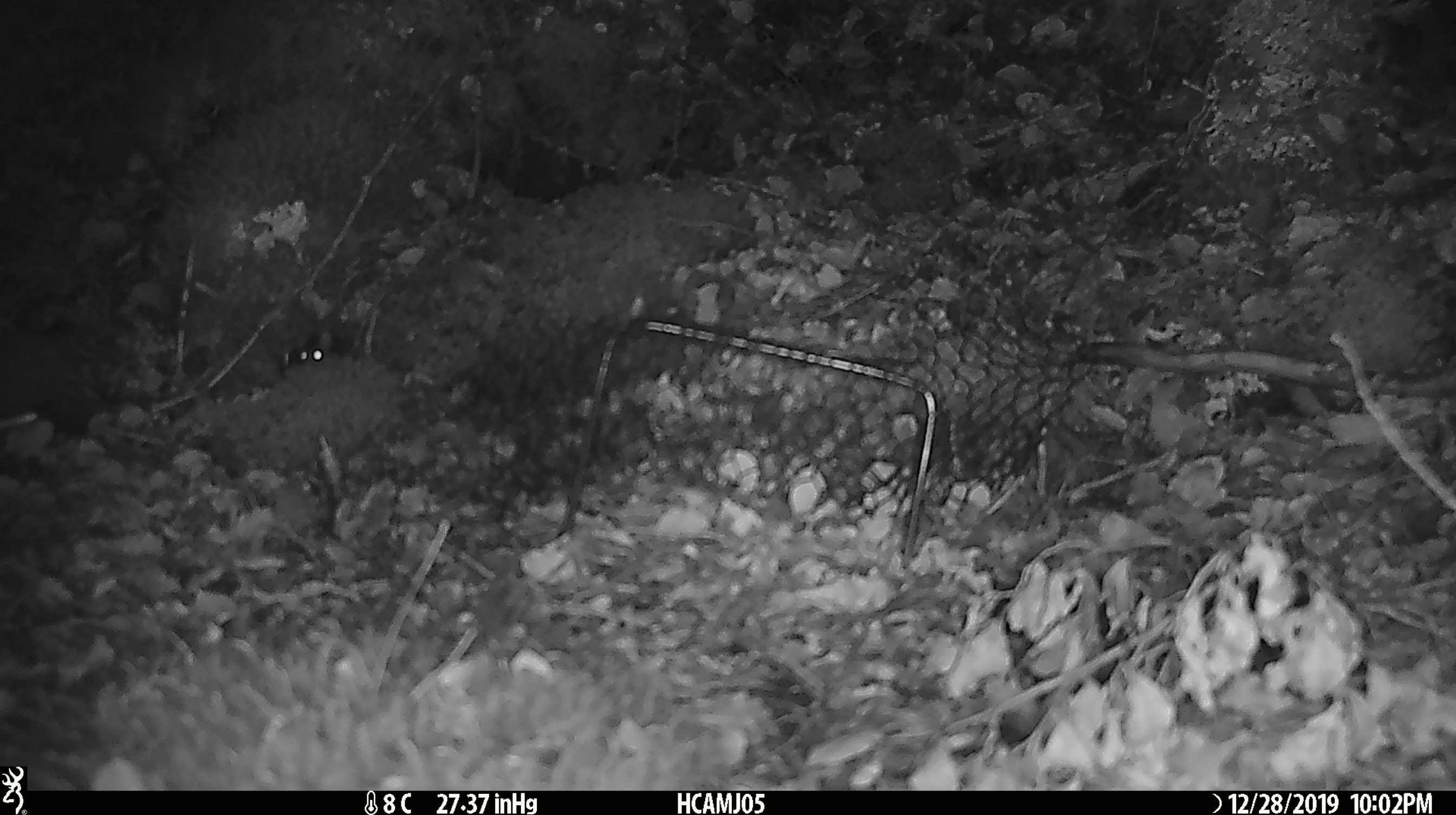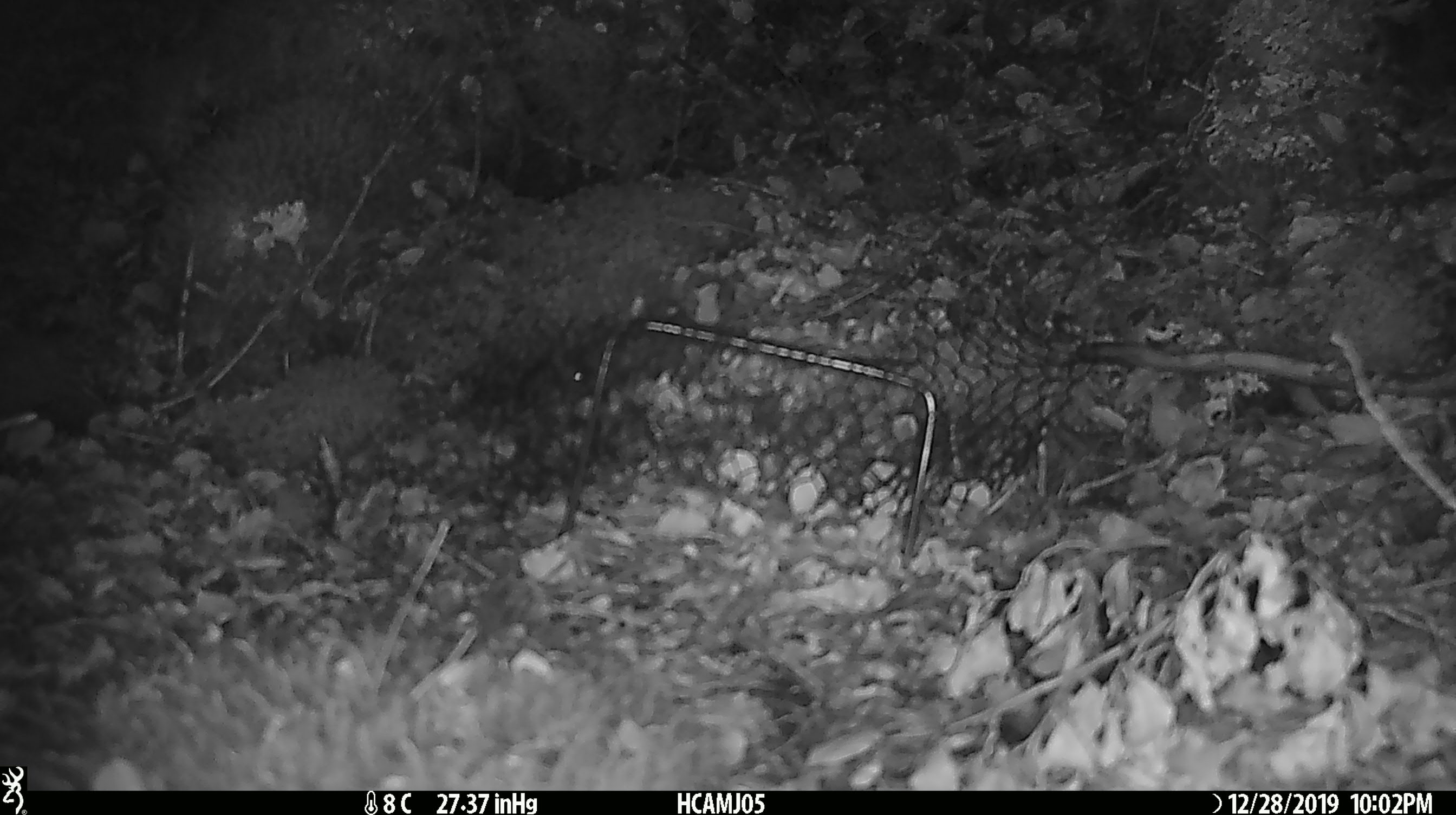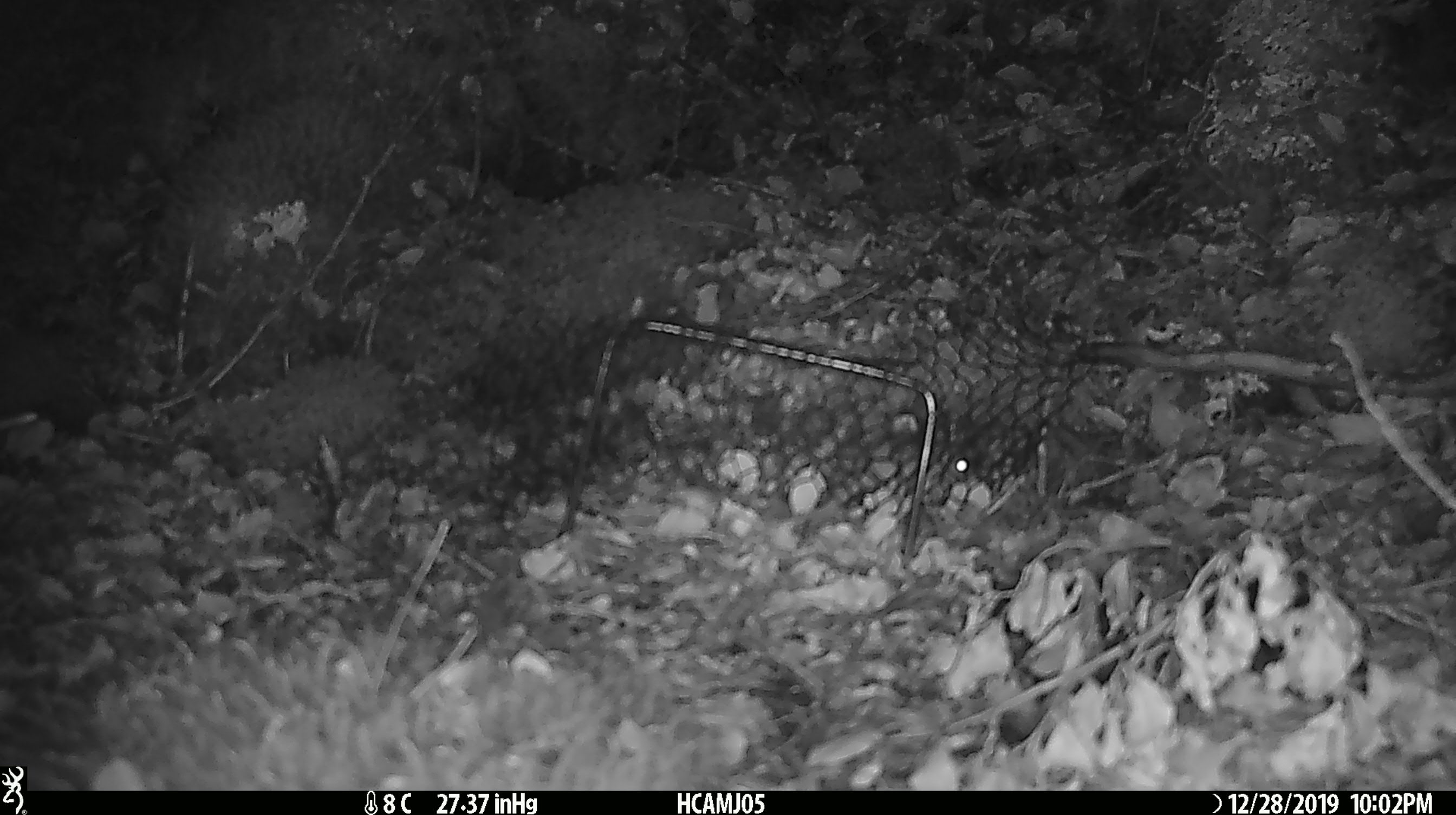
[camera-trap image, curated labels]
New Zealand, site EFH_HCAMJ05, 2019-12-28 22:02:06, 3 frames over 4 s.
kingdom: Animalia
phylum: Chordata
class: Mammalia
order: Rodentia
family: Muridae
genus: Mus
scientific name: Mus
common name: mouse